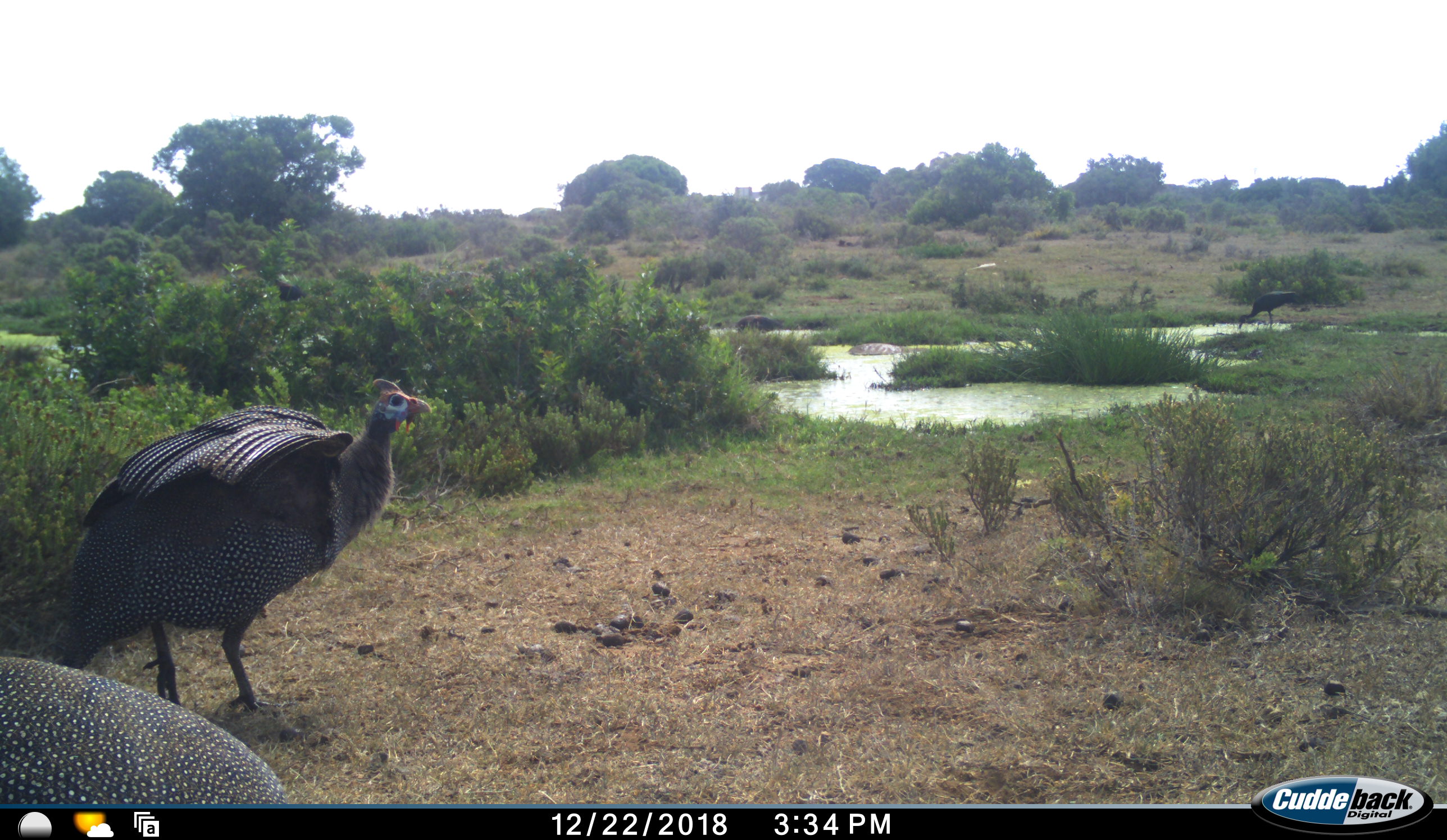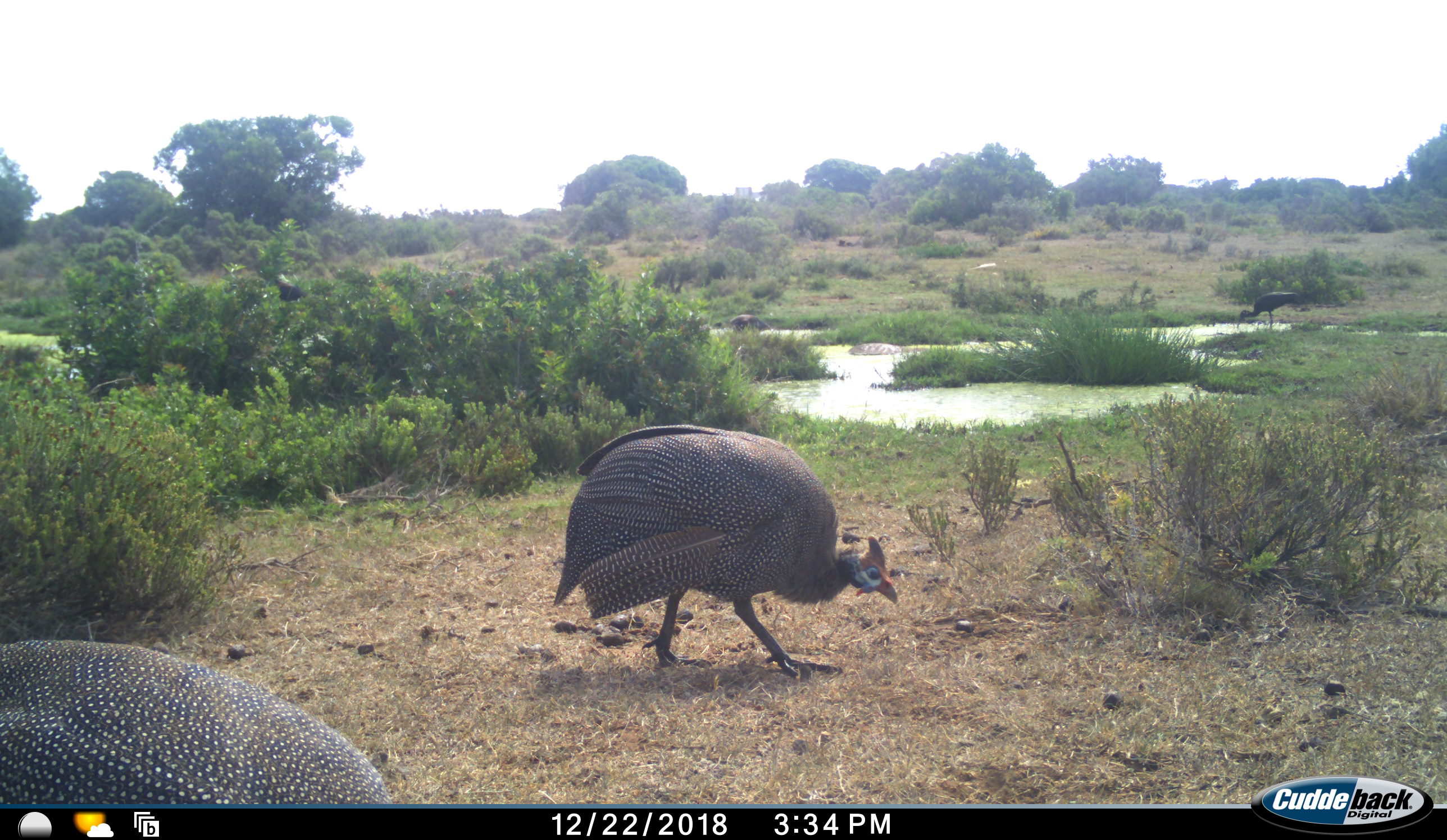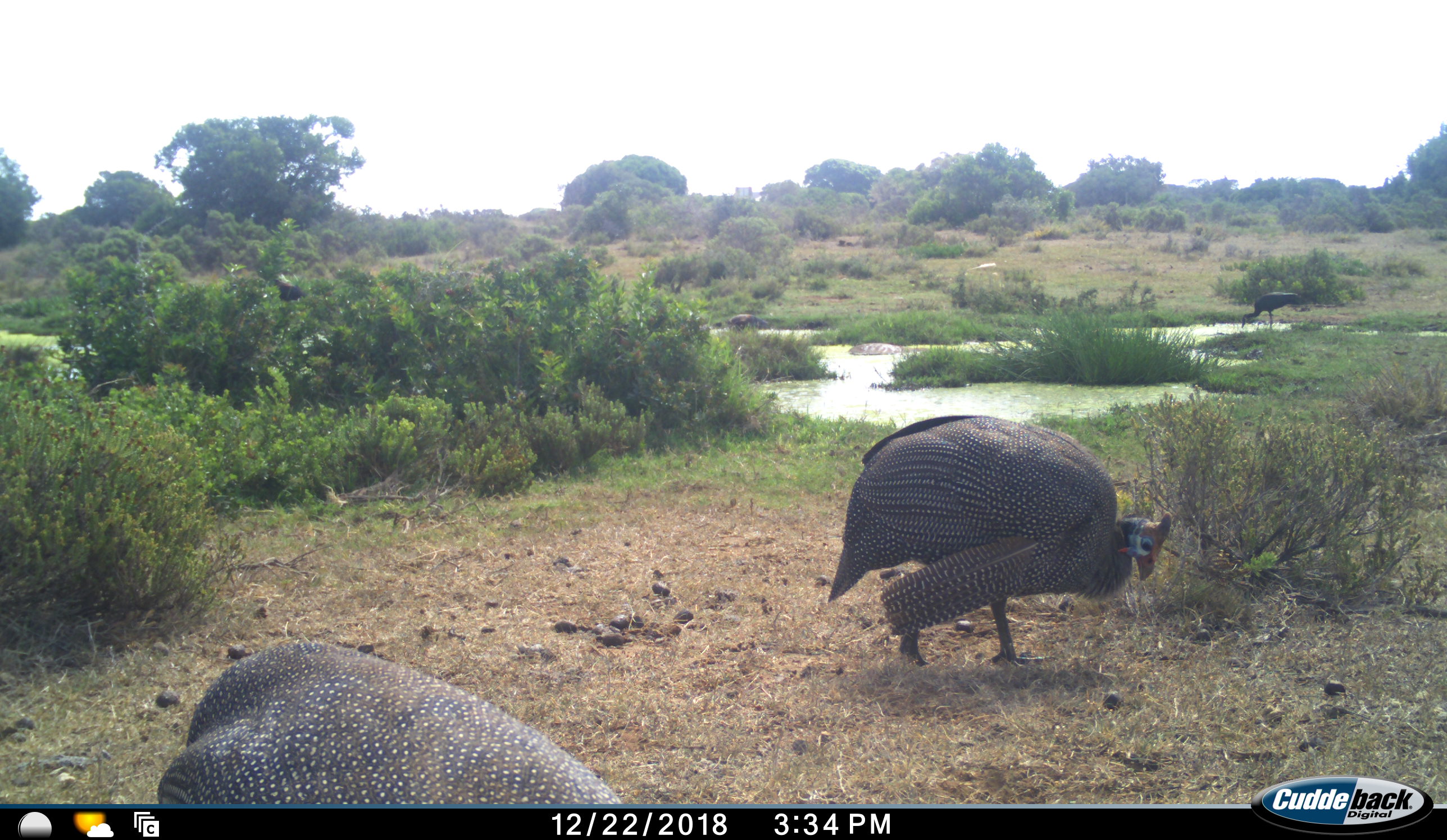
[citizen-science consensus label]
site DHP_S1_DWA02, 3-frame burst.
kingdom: Animalia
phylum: Chordata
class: Aves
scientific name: Aves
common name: bird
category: birdother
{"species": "birdother (bird) (Aves)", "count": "3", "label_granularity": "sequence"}